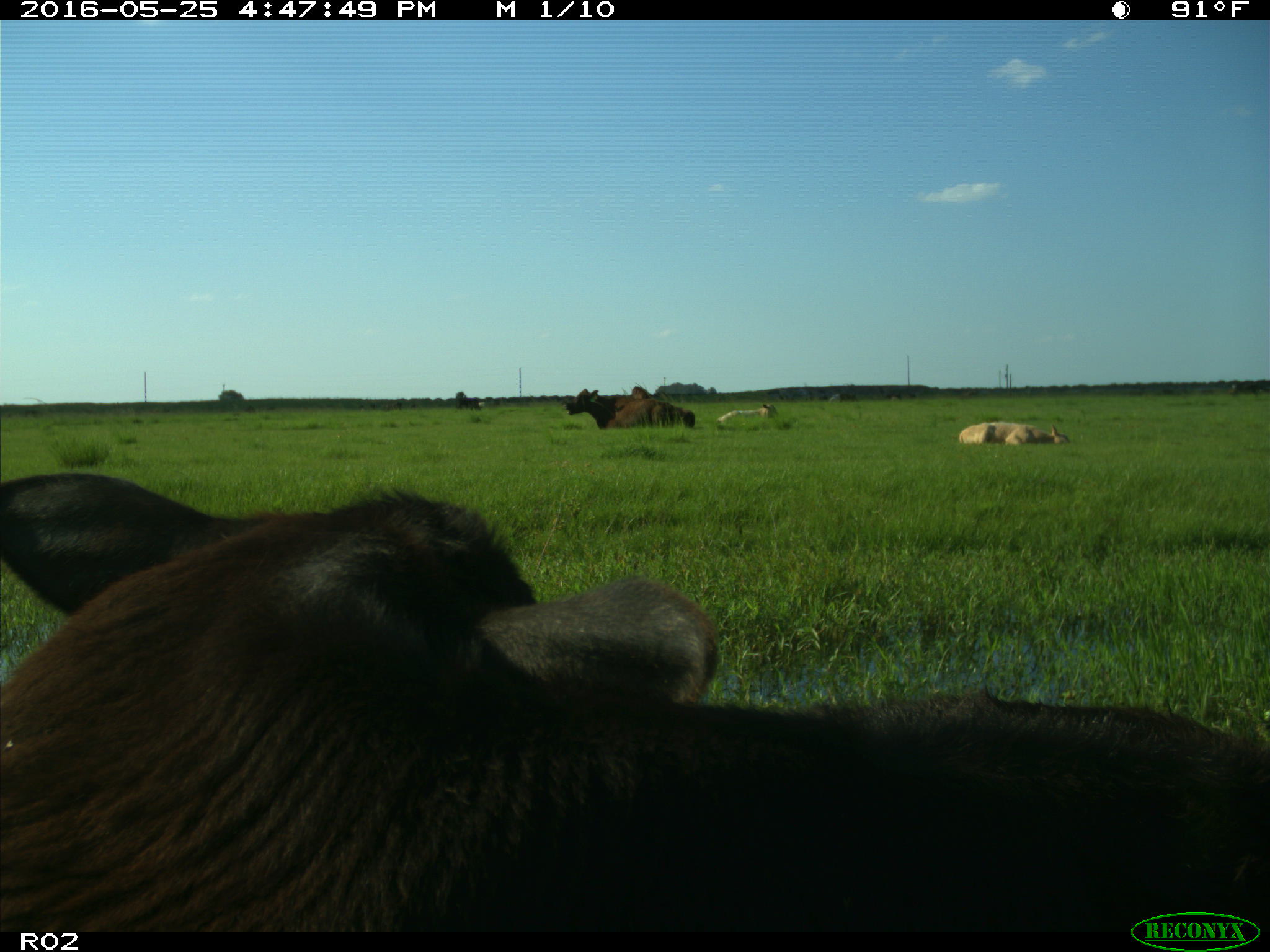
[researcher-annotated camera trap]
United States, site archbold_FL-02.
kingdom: Animalia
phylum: Chordata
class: Mammalia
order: Artiodactyla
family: Bovidae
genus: Bos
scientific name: Bos taurus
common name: domestic cow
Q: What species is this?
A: Bos taurus (domestic cow).